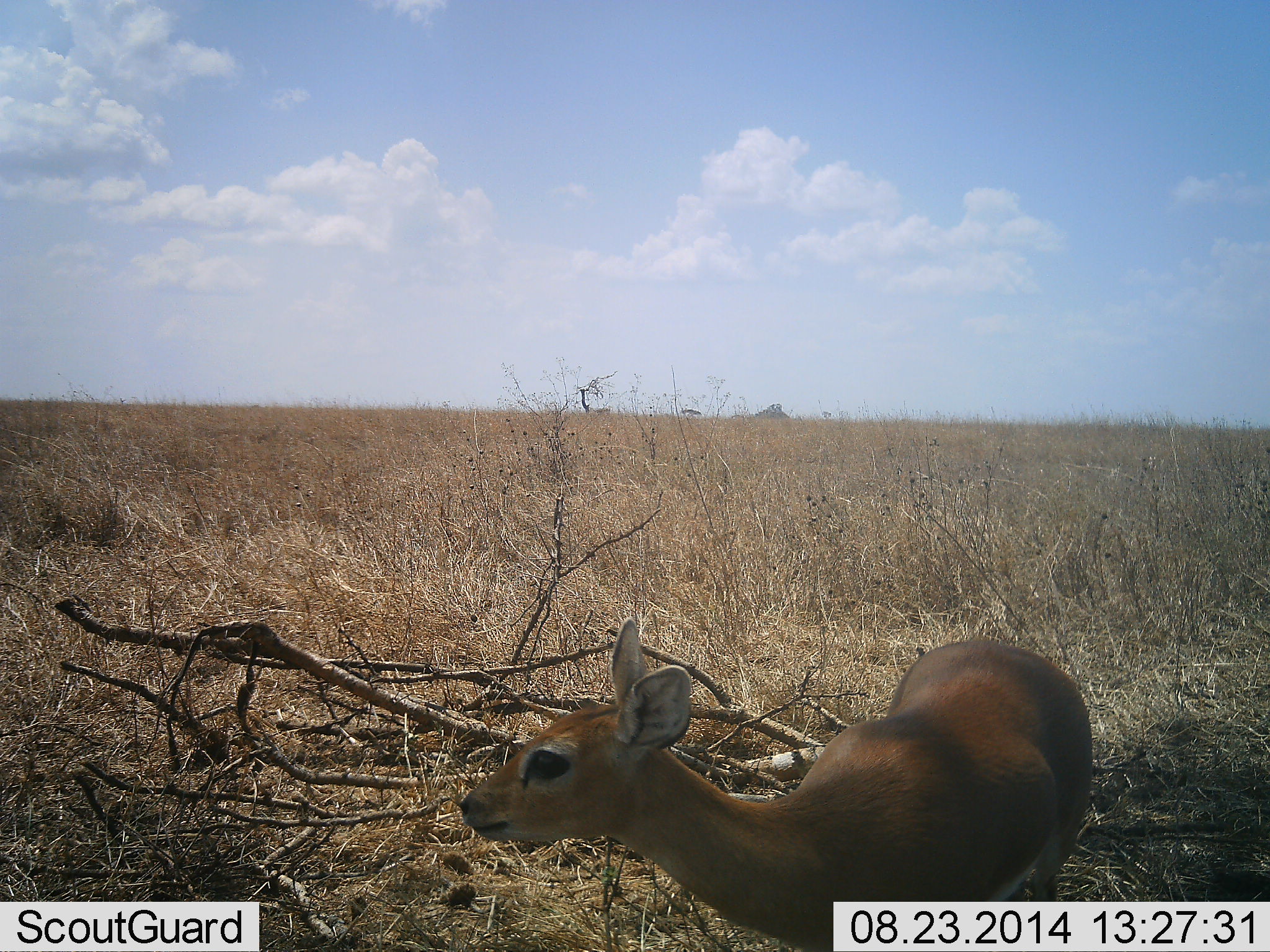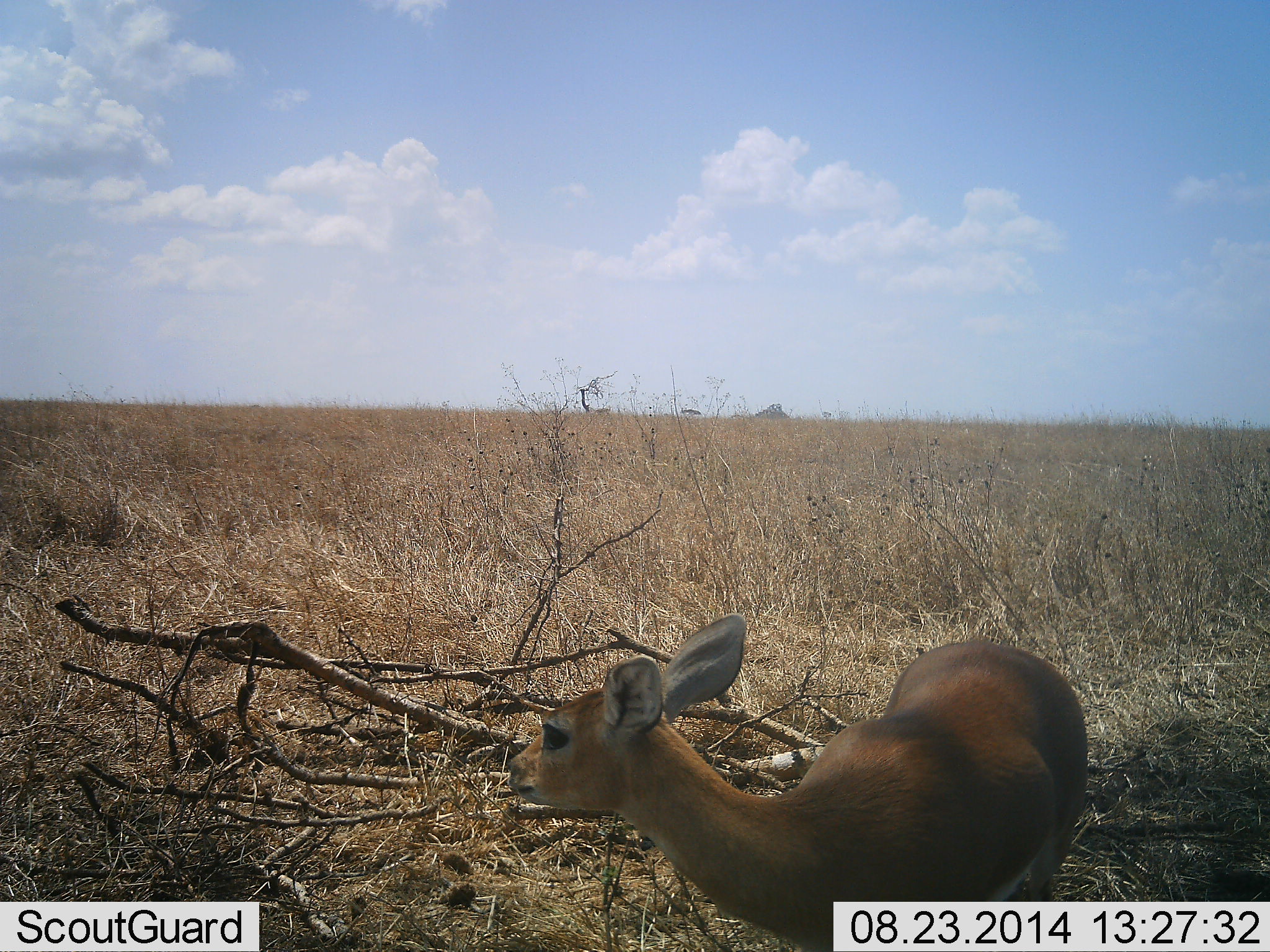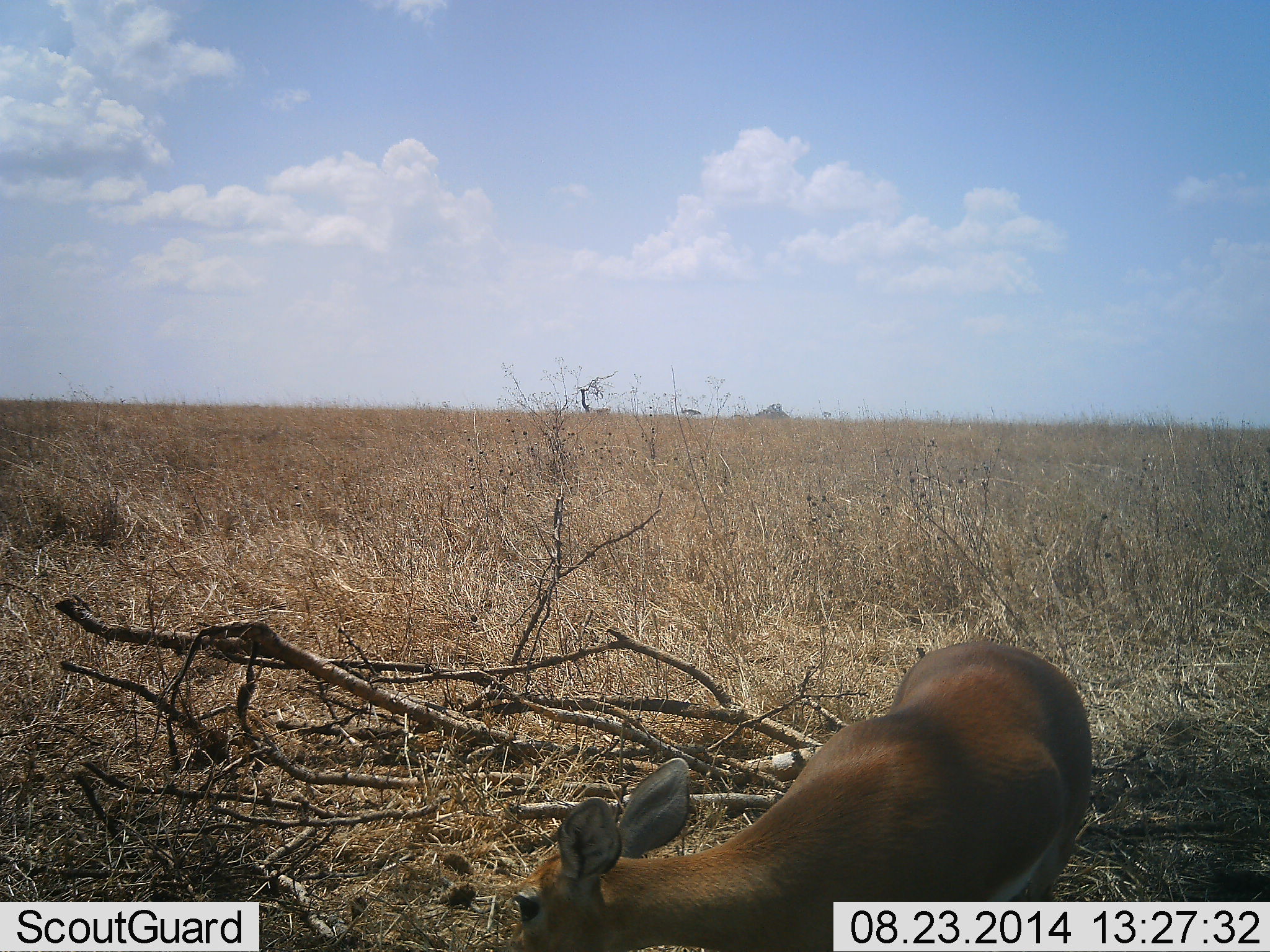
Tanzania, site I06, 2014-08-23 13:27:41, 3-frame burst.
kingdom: Animalia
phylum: Chordata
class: Mammalia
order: Artiodactyla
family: Bovidae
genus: Raphicerus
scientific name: Raphicerus campestris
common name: steenbok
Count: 1.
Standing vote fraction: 86%.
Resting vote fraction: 0%.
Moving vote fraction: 0%.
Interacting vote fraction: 0%.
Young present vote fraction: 0%.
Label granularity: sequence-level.